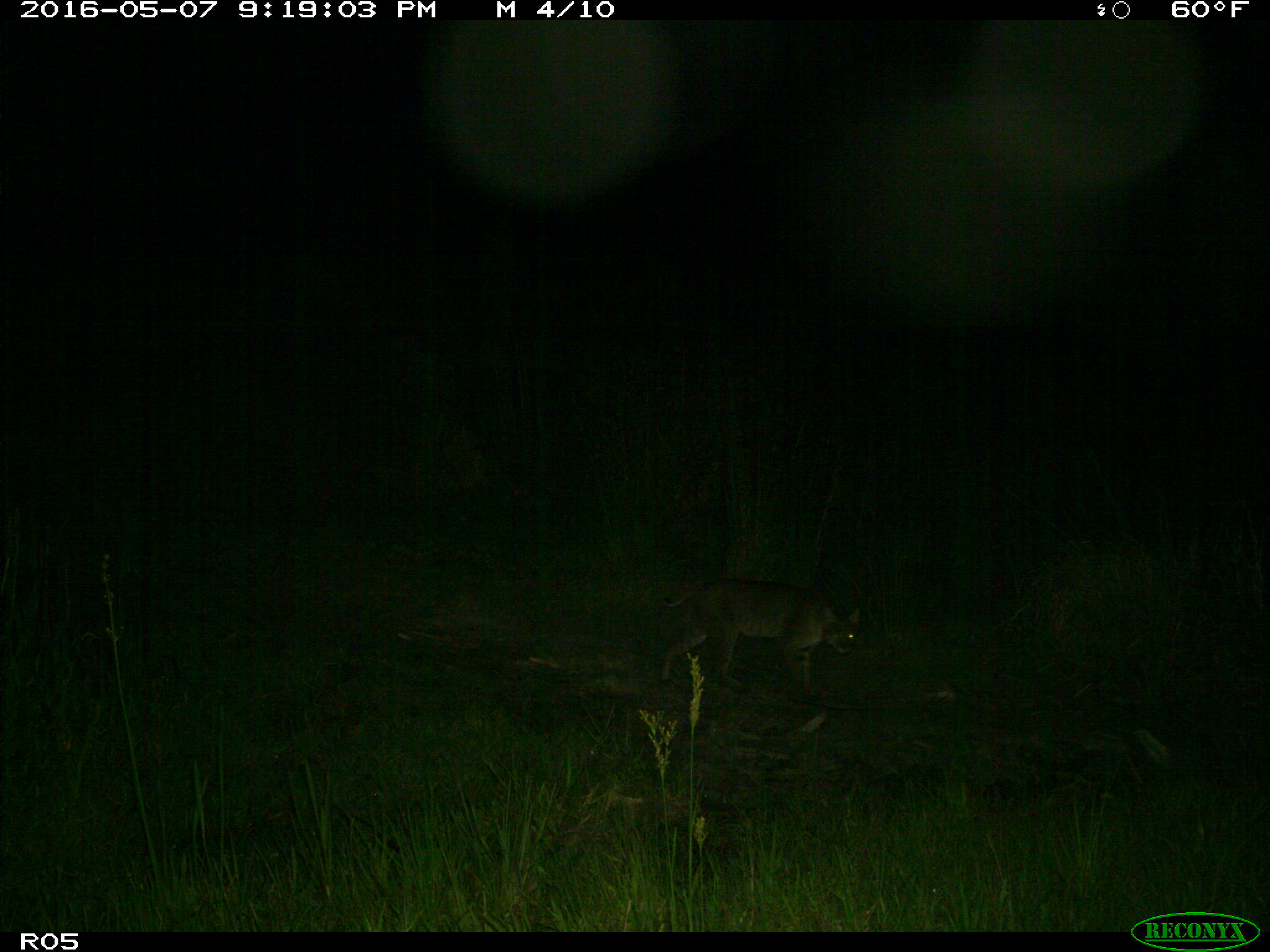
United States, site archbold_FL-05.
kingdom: Animalia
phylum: Chordata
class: Mammalia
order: Carnivora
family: Felidae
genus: Lynx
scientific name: Lynx rufus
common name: bobcat